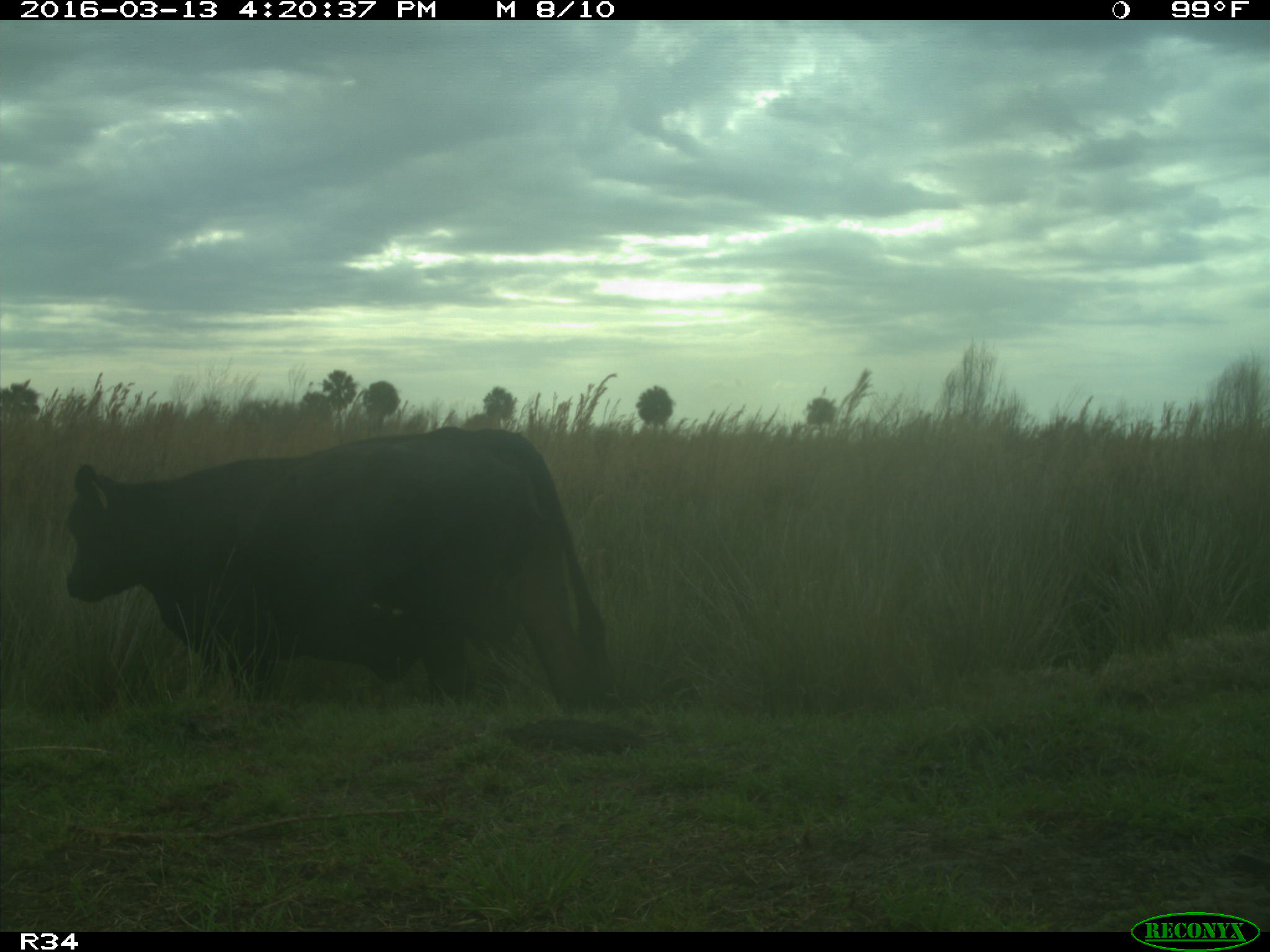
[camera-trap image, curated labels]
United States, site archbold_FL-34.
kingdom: Animalia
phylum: Chordata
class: Mammalia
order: Artiodactyla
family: Bovidae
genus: Bos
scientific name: Bos taurus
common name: domestic cow